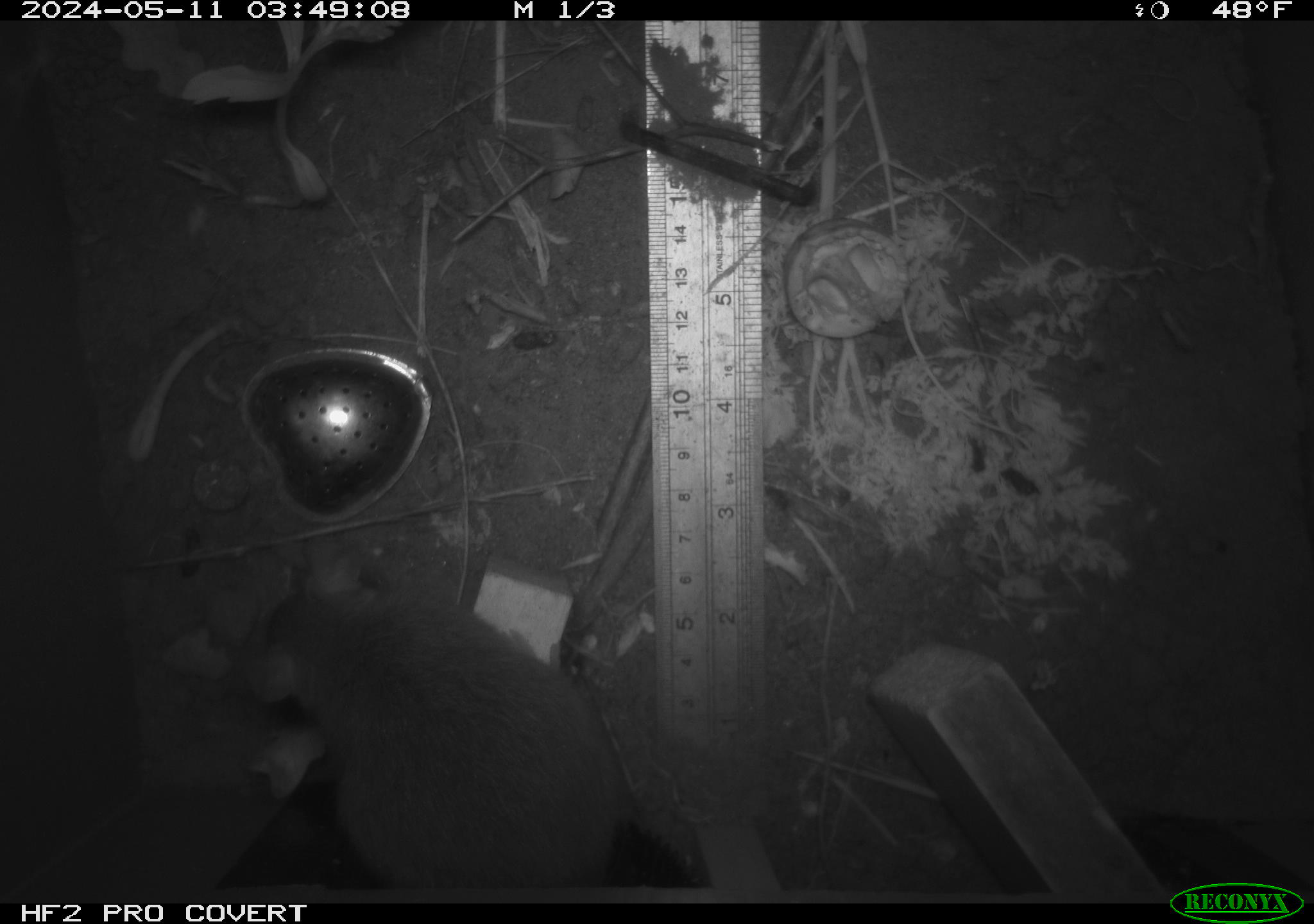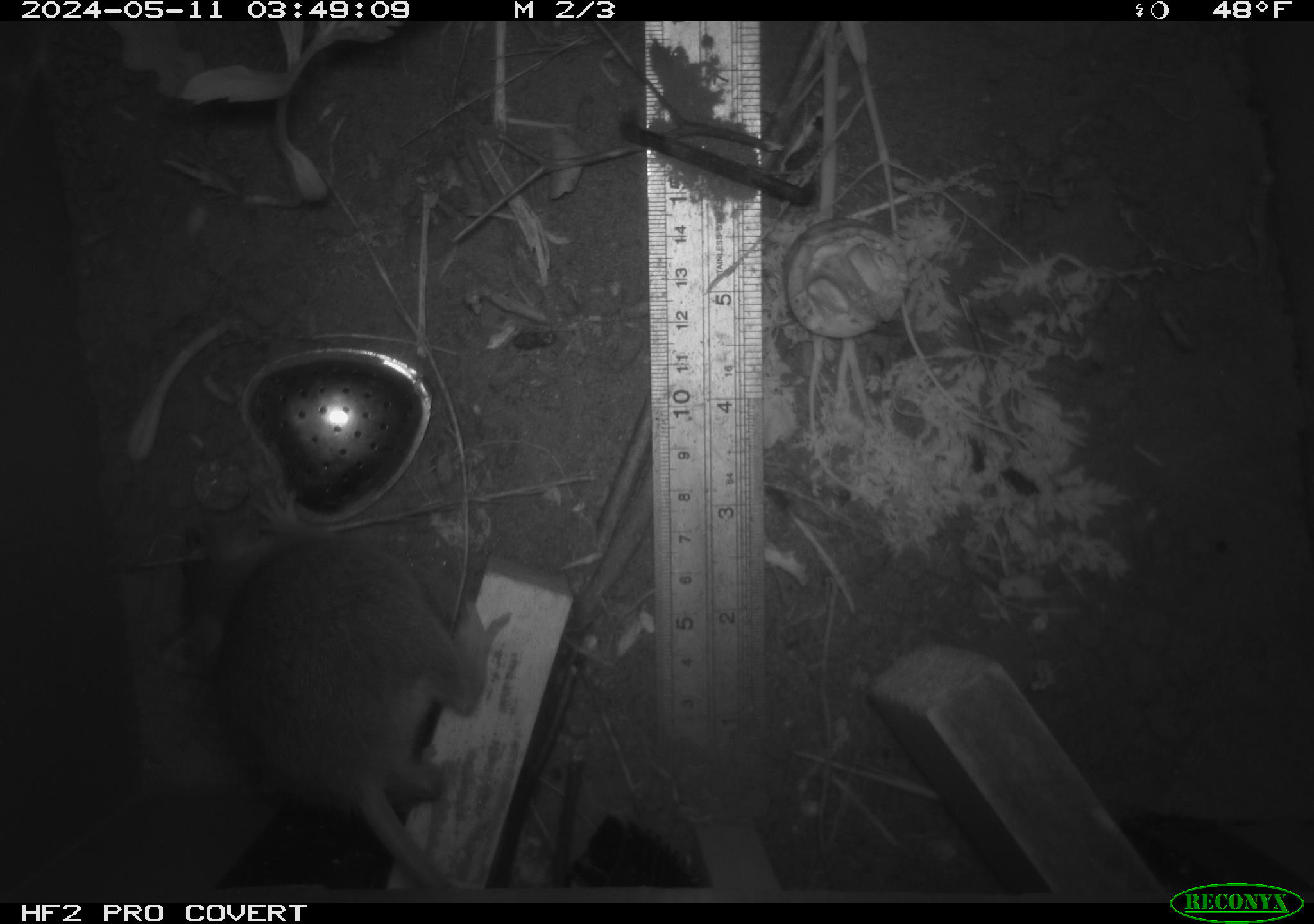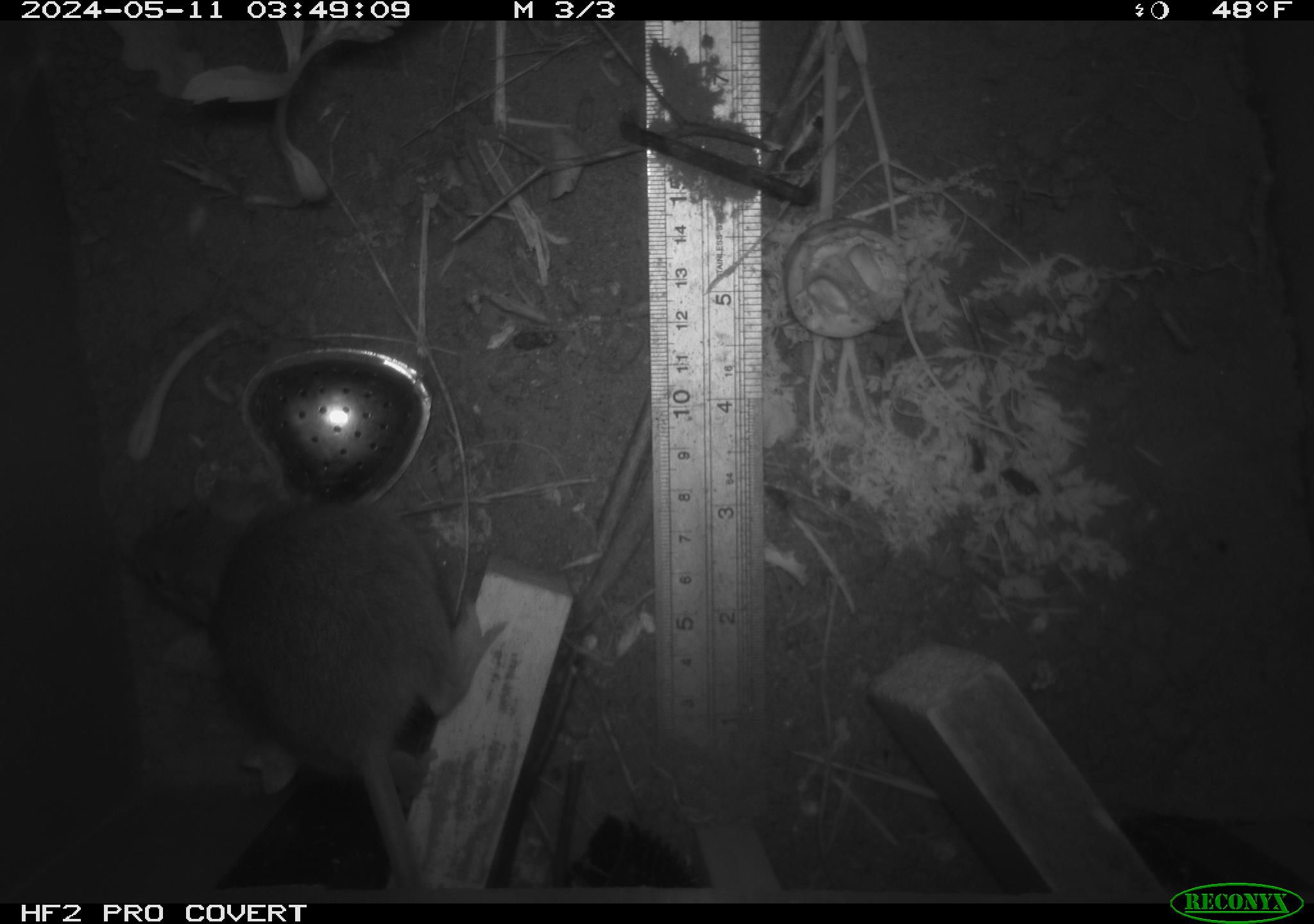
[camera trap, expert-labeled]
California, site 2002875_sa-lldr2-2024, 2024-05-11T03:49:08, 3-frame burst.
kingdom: Animalia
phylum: Chordata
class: Mammalia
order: Rodentia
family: Muridae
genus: Rattus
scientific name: Rattus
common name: rat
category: rattus species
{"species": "rattus species (rat) (Rattus)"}